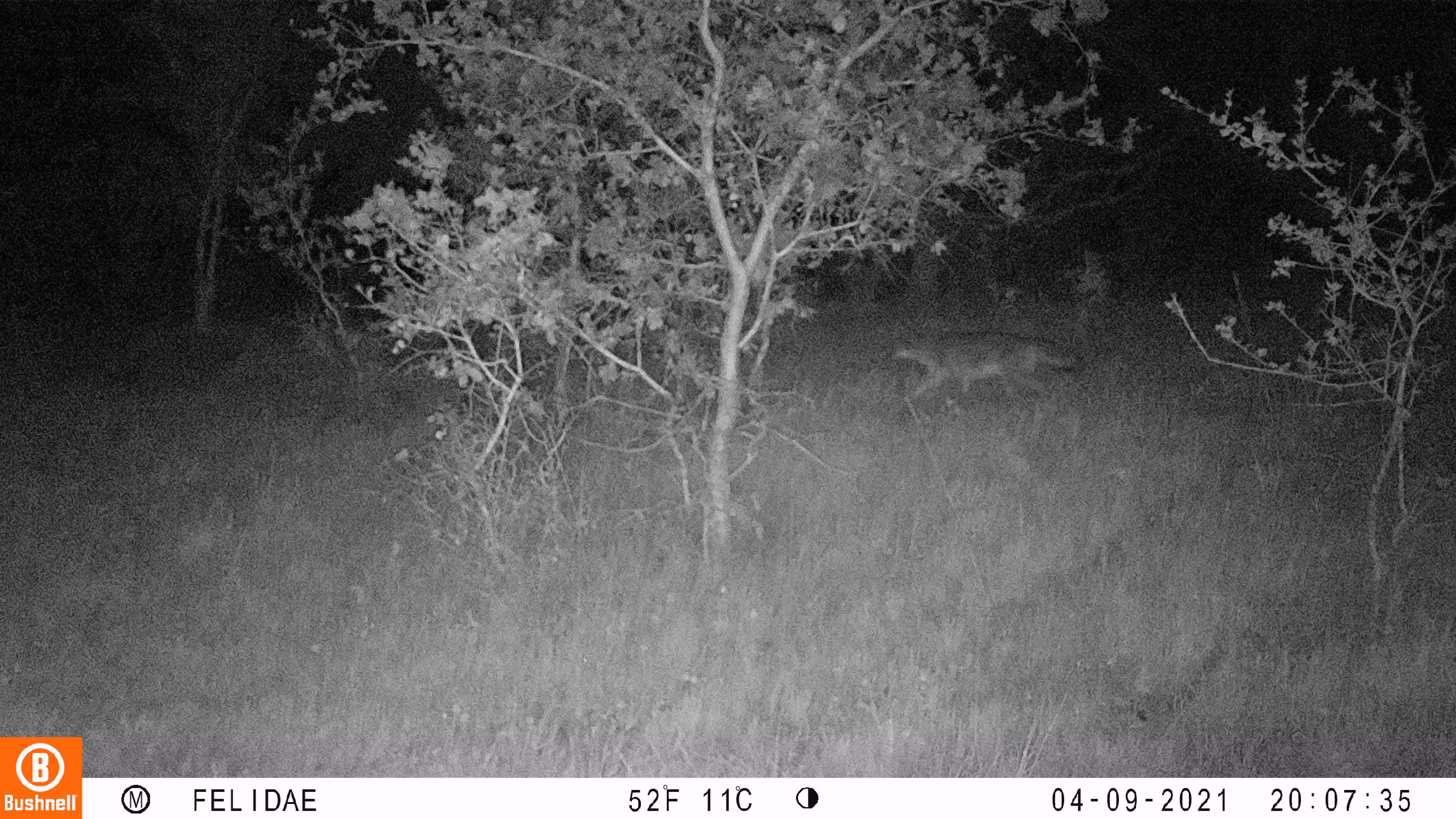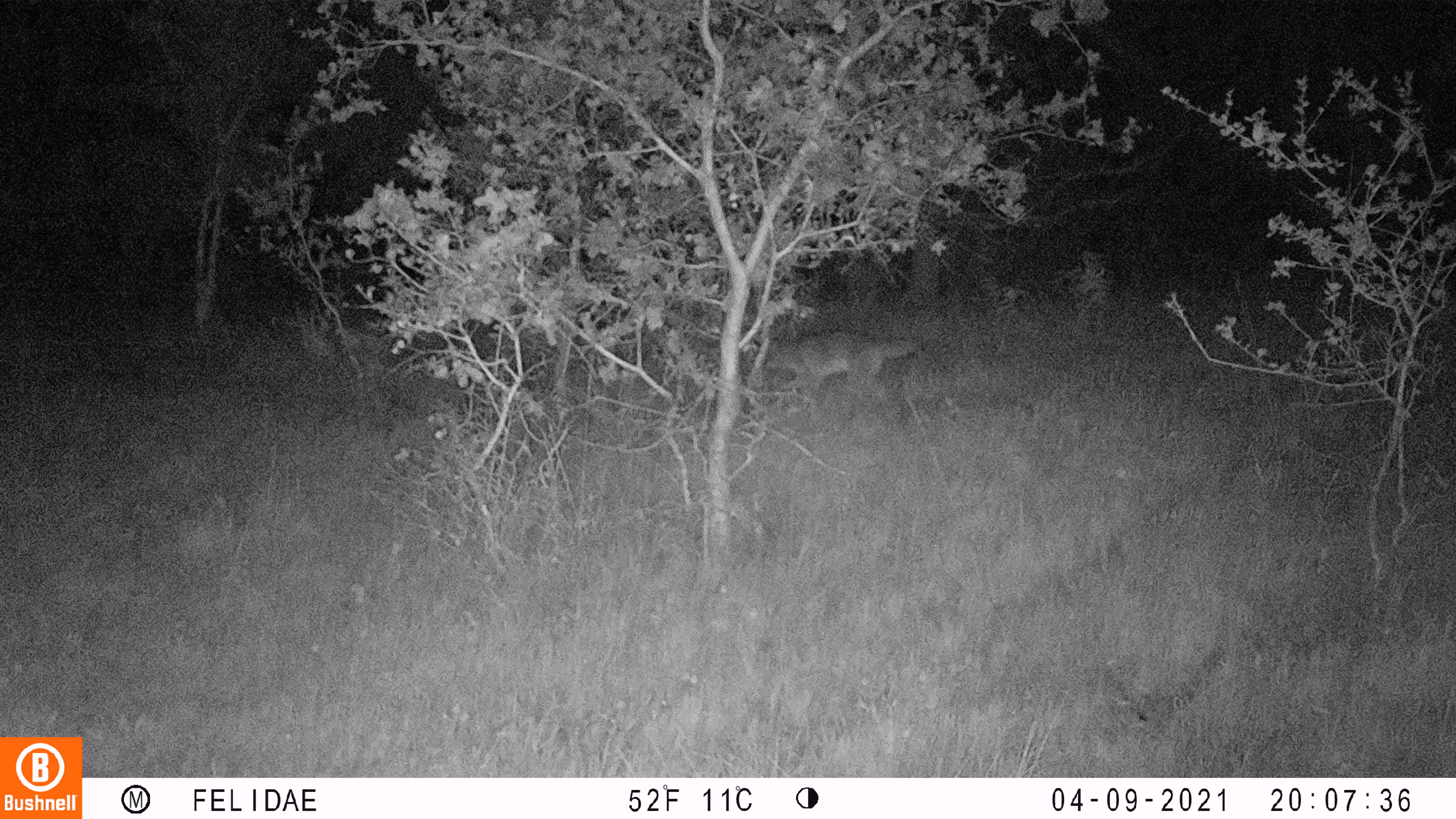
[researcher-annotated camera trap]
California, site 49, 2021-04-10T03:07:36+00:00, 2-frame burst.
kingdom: Animalia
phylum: Chordata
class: Mammalia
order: Carnivora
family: Canidae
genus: Canis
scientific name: Canis latrans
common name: coyote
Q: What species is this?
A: Coyote (Canis latrans).